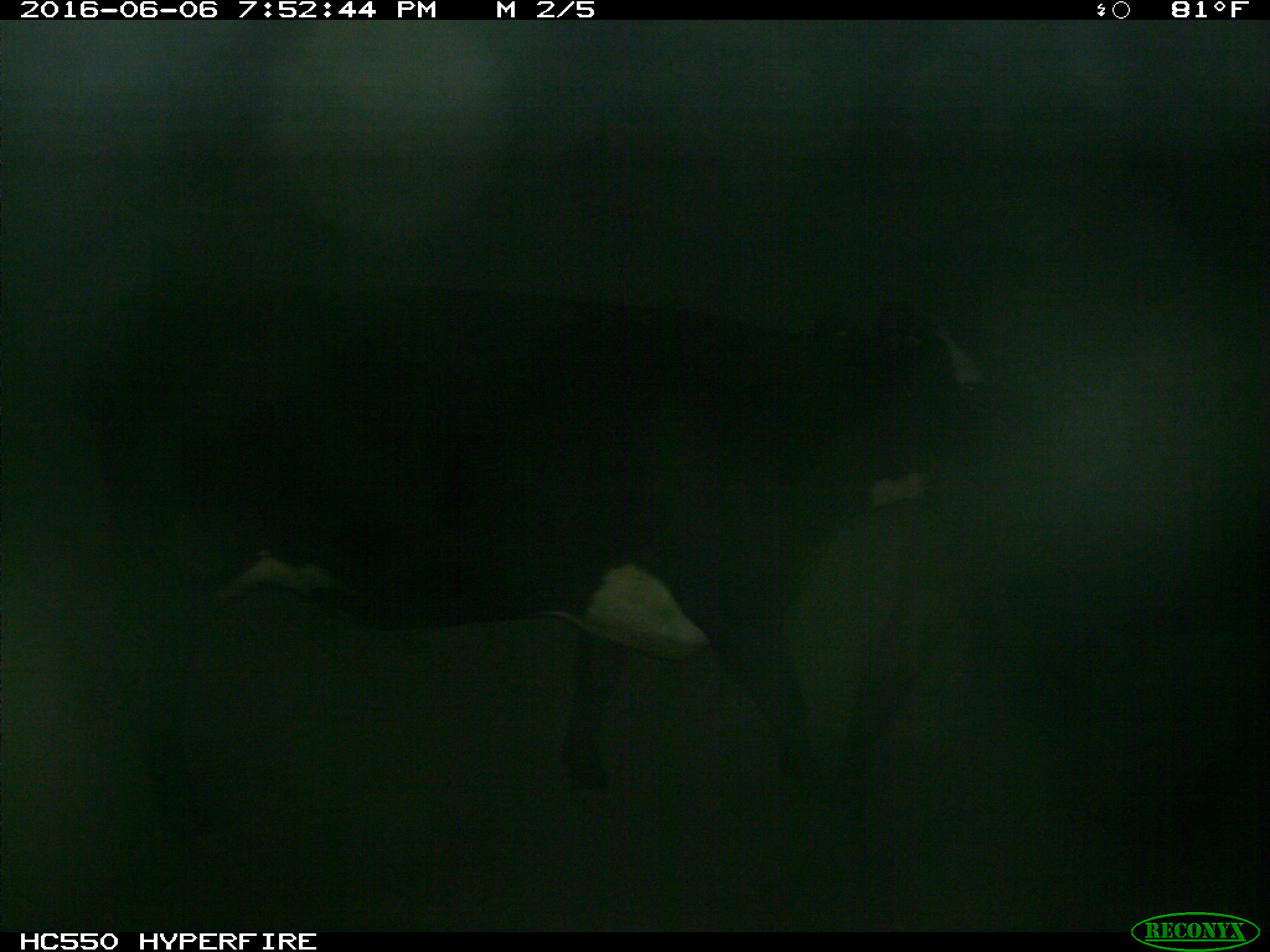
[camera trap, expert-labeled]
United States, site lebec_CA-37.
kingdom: Animalia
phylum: Chordata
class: Mammalia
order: Artiodactyla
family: Bovidae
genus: Bos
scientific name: Bos taurus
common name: domestic cow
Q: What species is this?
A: Bos taurus (domestic cow).